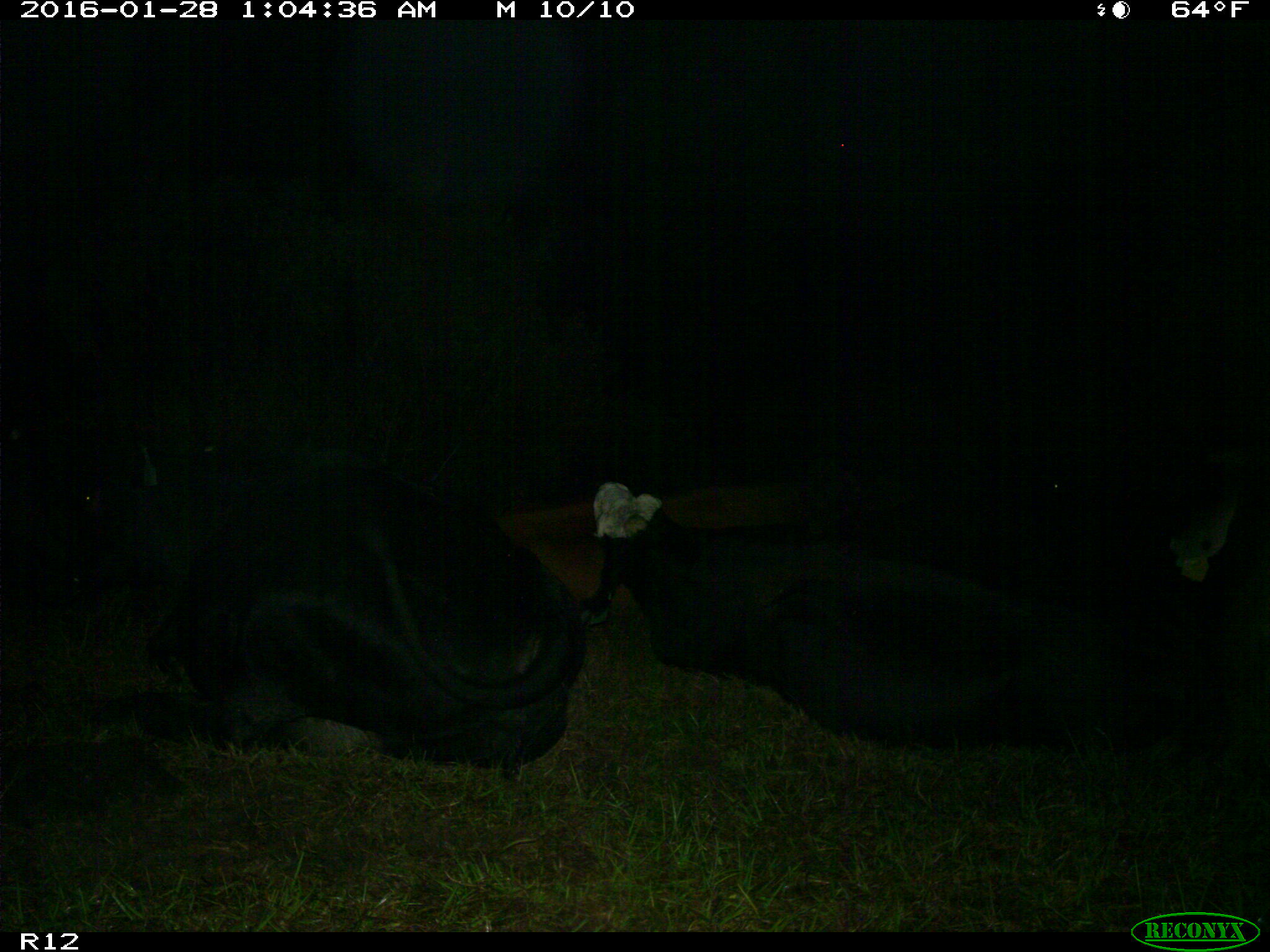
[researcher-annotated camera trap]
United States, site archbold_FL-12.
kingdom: Animalia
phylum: Chordata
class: Mammalia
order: Artiodactyla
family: Bovidae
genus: Bos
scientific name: Bos taurus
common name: domestic cow